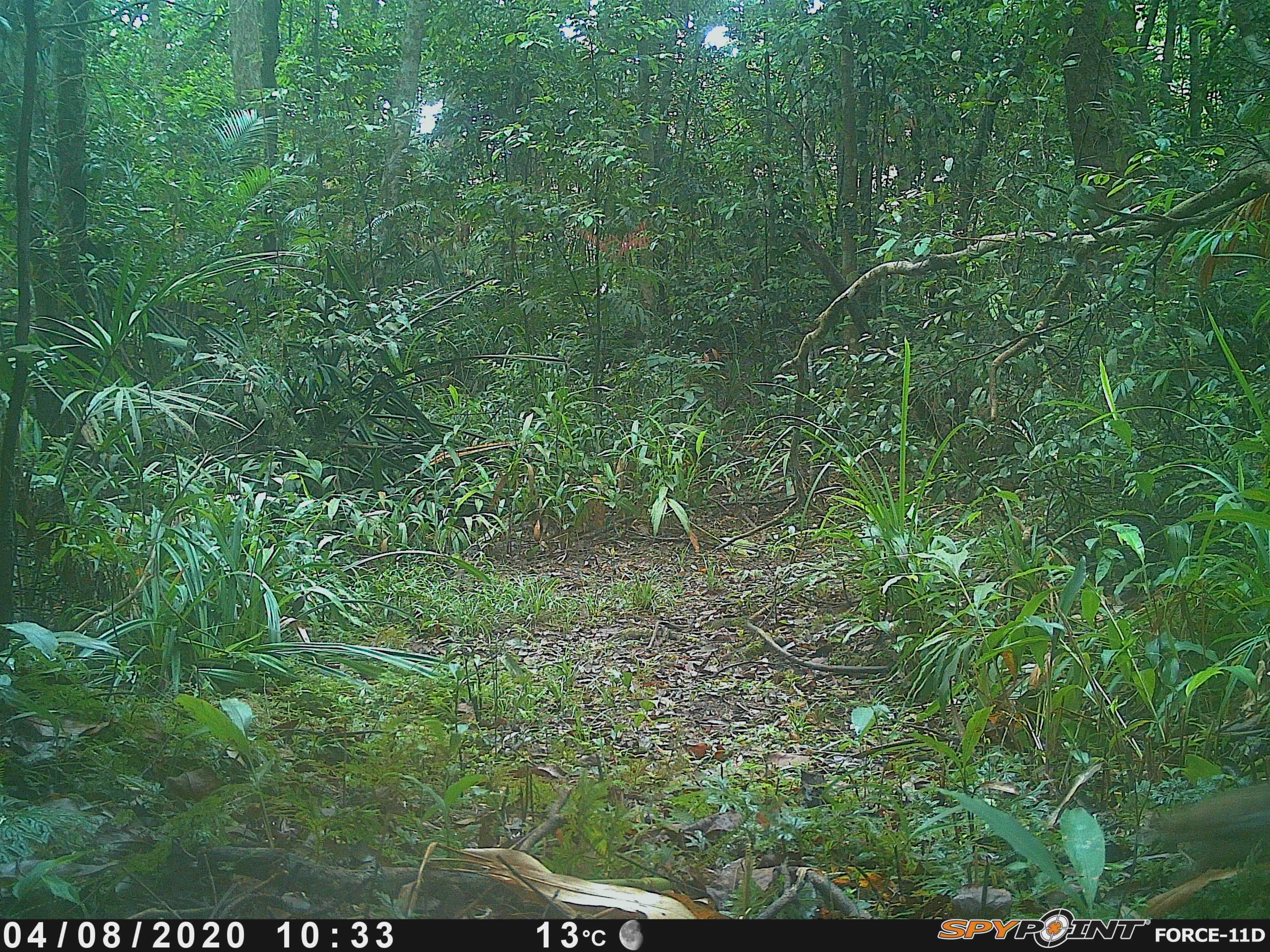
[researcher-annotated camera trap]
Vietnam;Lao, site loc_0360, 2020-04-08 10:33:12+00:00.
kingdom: Animalia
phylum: Chordata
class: Aves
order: Galliformes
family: Phasianidae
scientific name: Phasianidae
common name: partridge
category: unidentified partridge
Unidentified partridge (partridge) (Phasianidae). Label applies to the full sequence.